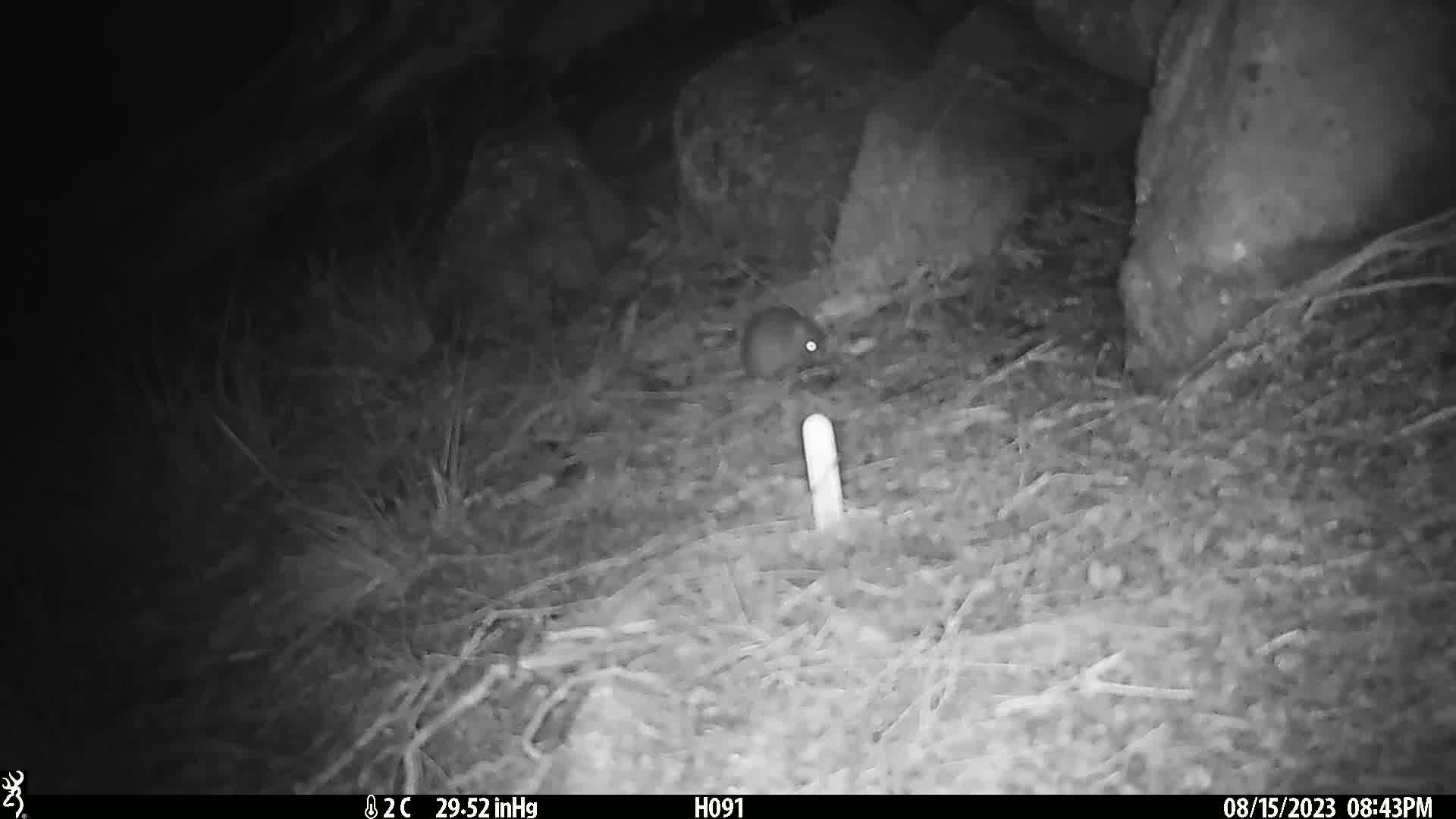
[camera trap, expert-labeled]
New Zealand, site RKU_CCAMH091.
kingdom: Animalia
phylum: Chordata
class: Mammalia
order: Rodentia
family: Muridae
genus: Rattus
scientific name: Rattus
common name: rat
Rat (Rattus).